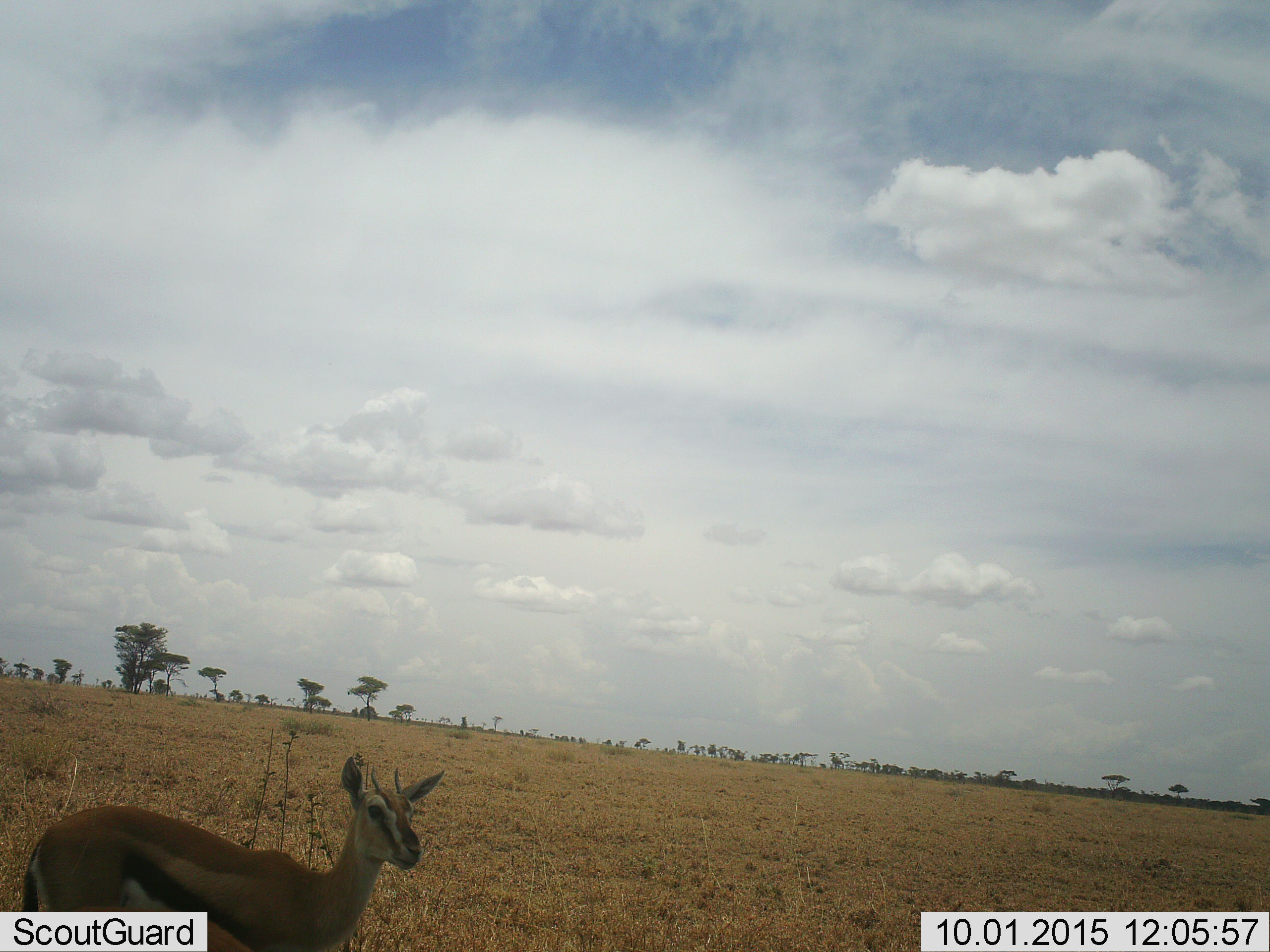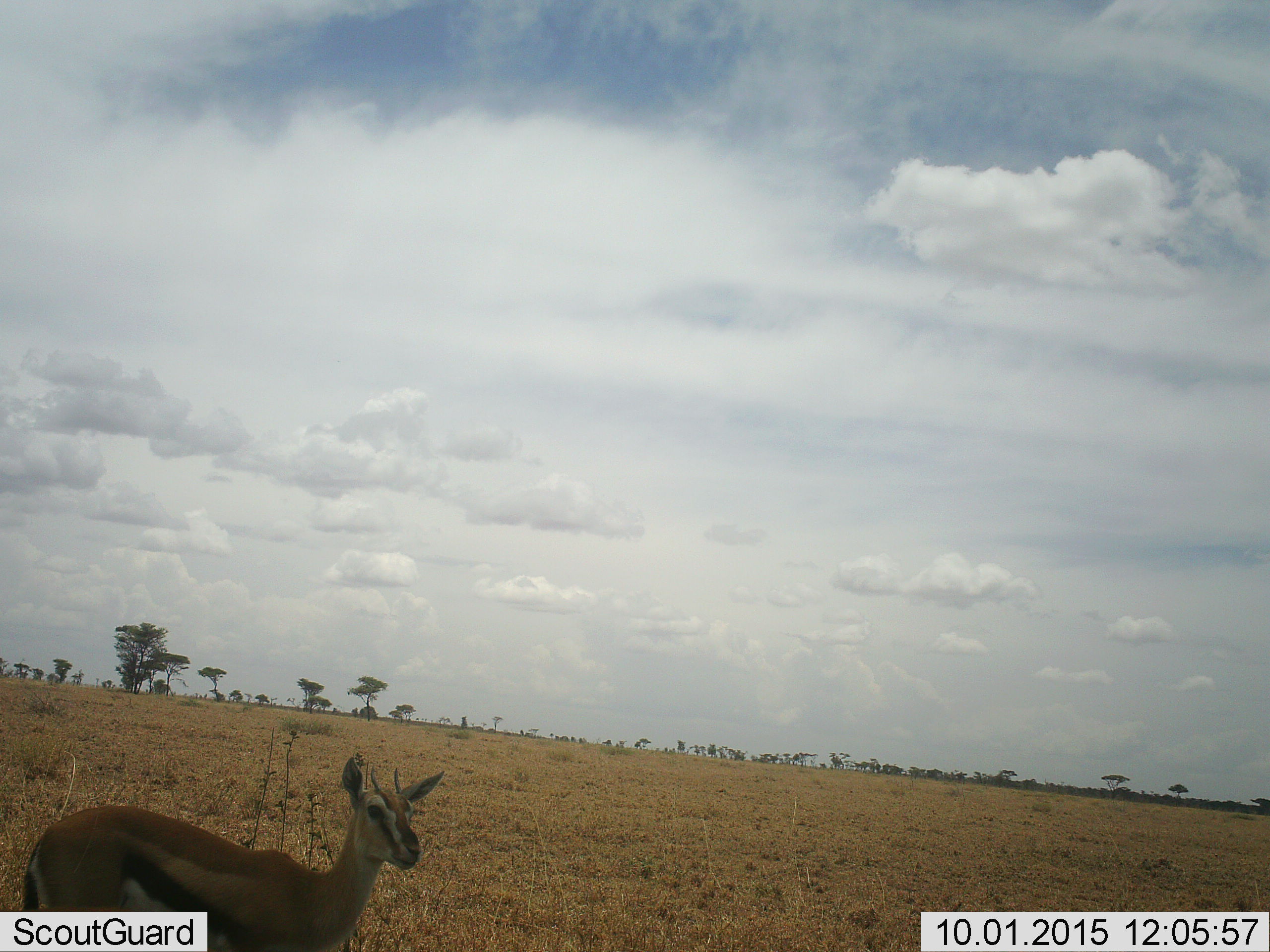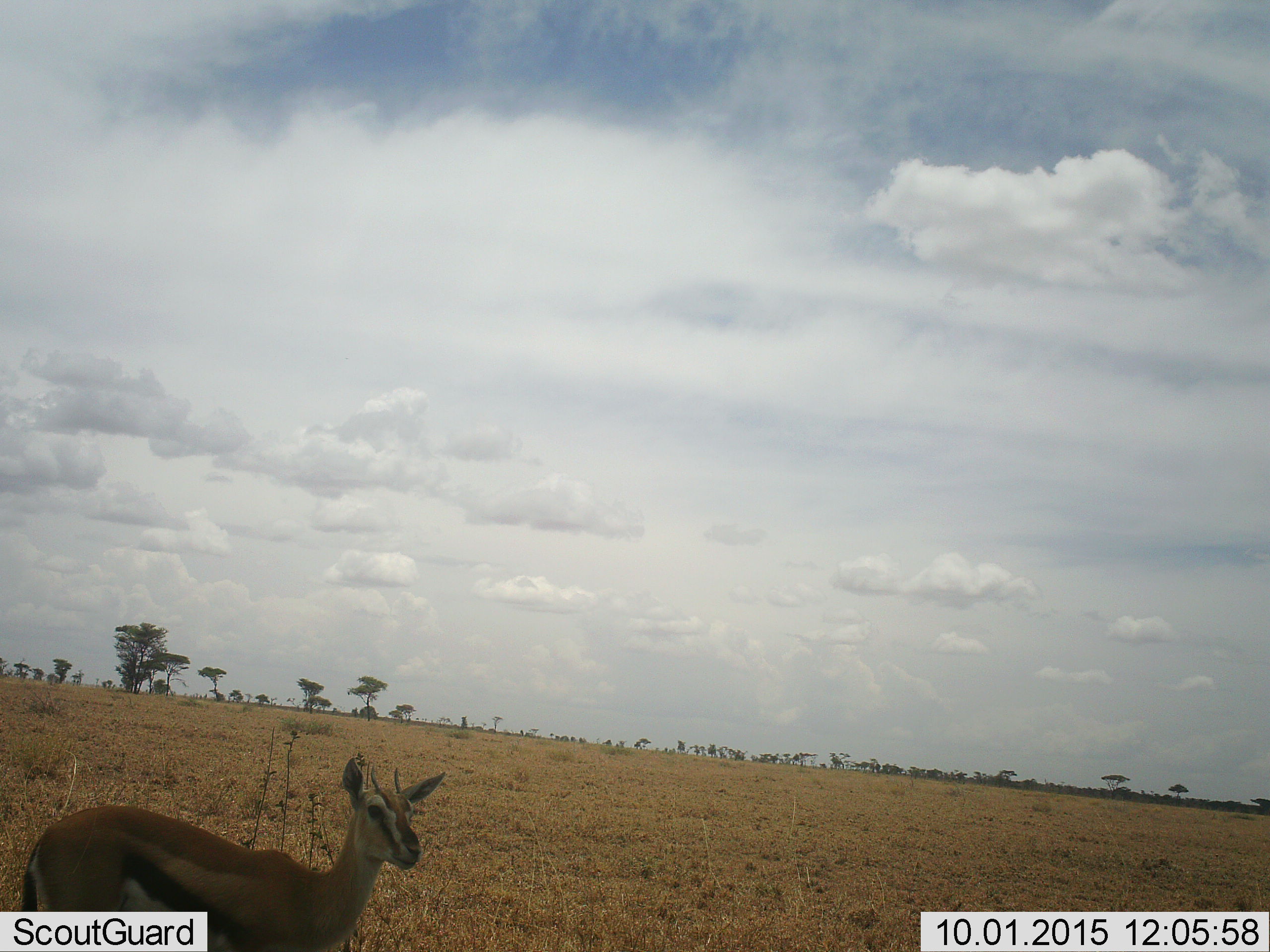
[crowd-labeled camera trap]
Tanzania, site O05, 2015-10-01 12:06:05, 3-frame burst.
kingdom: Animalia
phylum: Chordata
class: Mammalia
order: Artiodactyla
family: Bovidae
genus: Eudorcas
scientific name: Eudorcas thomsonii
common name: thomson's gazelle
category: gazellethomsons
Gazellethomsons (thomson's gazelle) (Eudorcas thomsonii), count 1. Behavior (volunteer vote fractions): standing 100%, resting 0%, moving 0%, interacting 0%. Young present (vote fraction): 0%. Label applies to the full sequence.